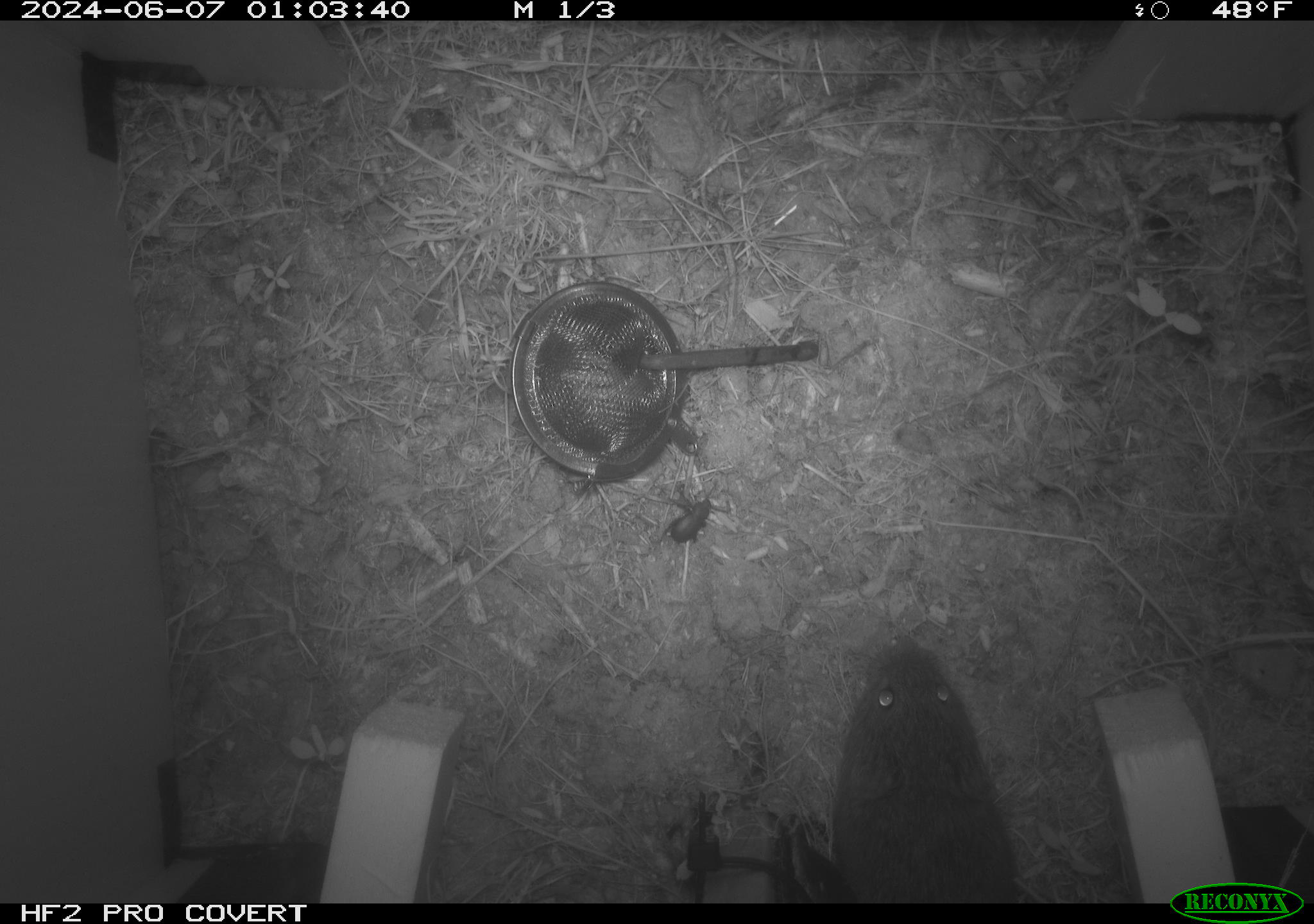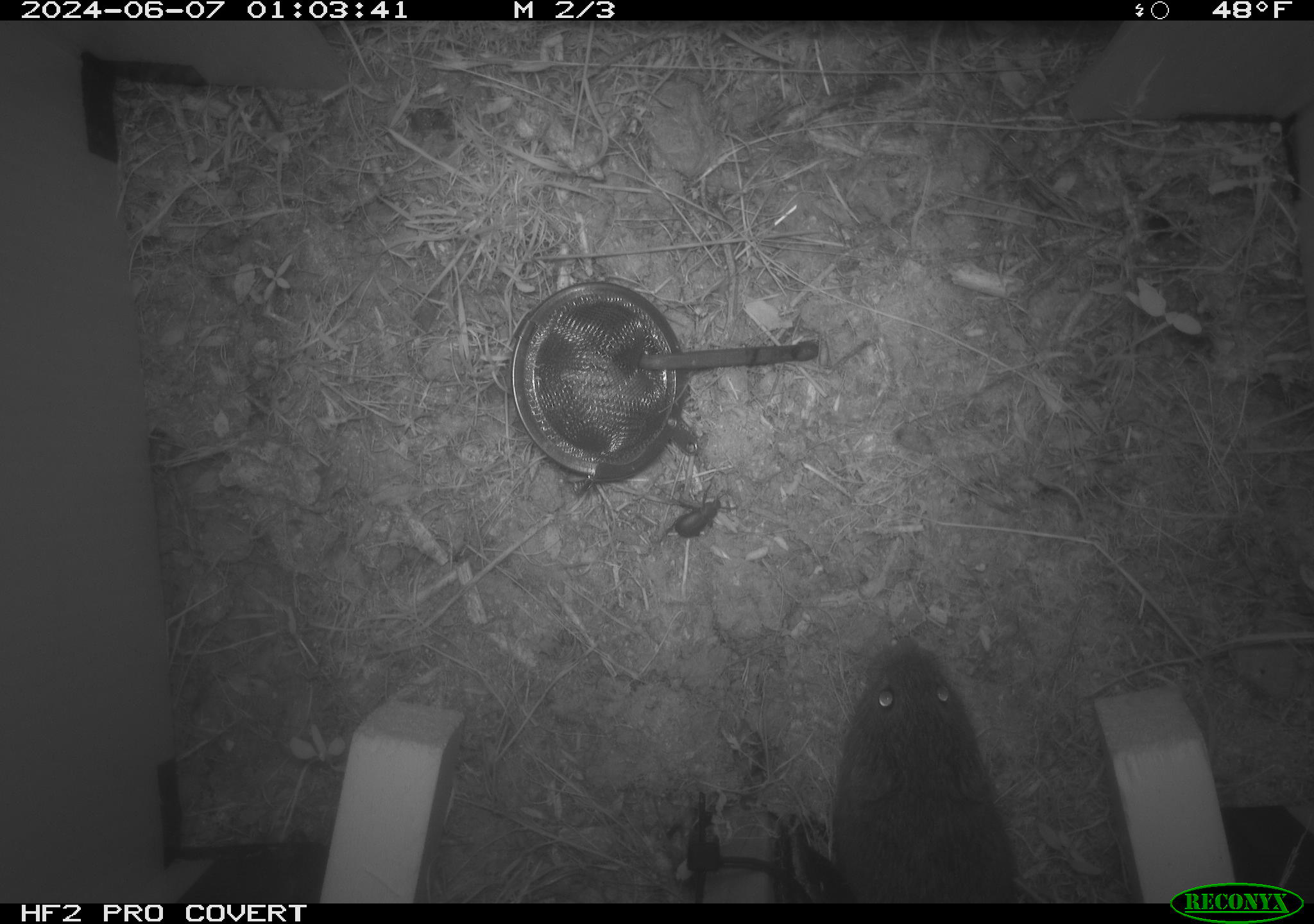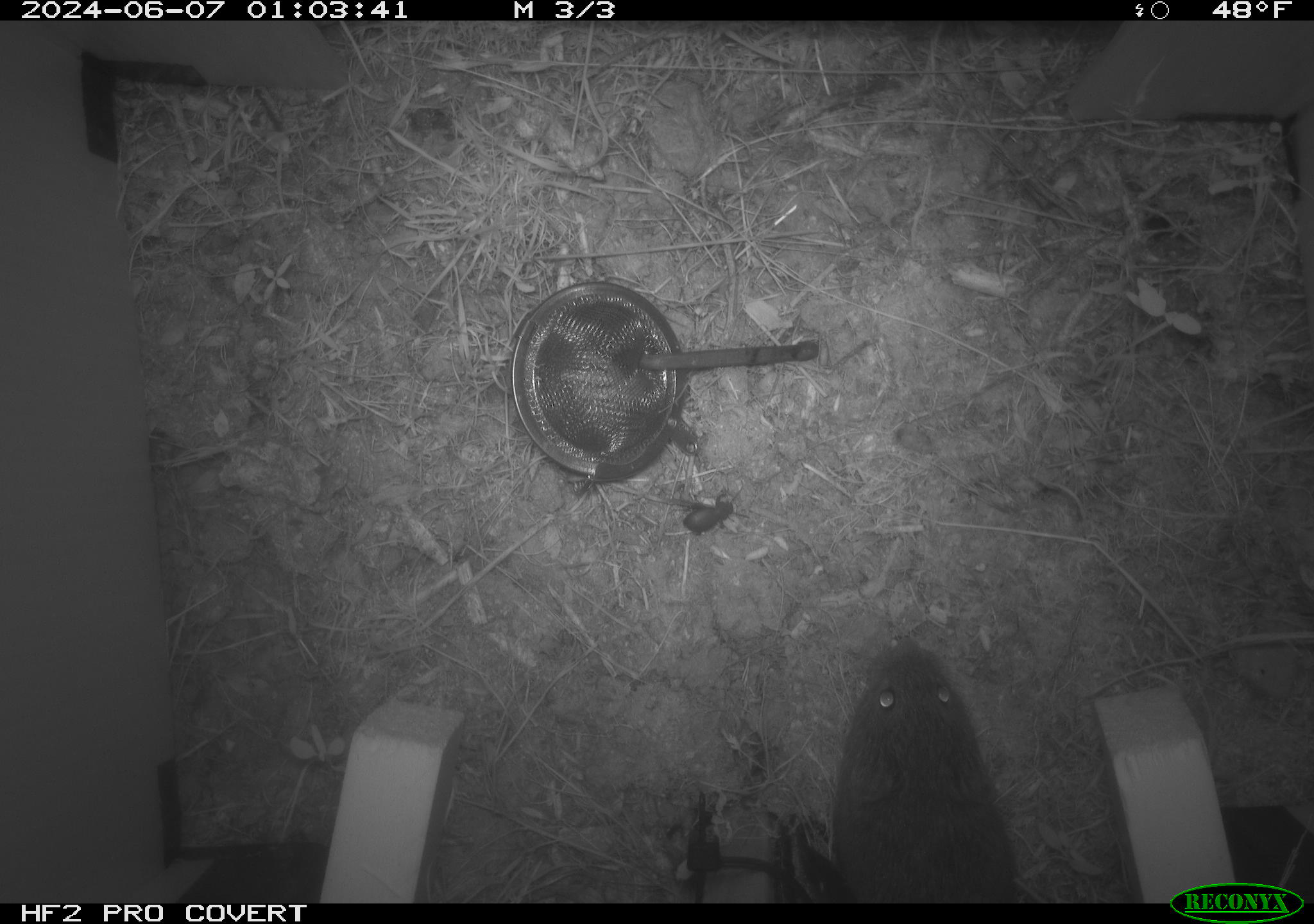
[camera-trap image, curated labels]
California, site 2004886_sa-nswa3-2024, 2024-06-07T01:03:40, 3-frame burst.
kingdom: Animalia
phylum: Chordata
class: Mammalia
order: Rodentia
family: Cricetidae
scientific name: Arvicolinae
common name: voles, lemmings, and muskrats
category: arvicolinae subfamily